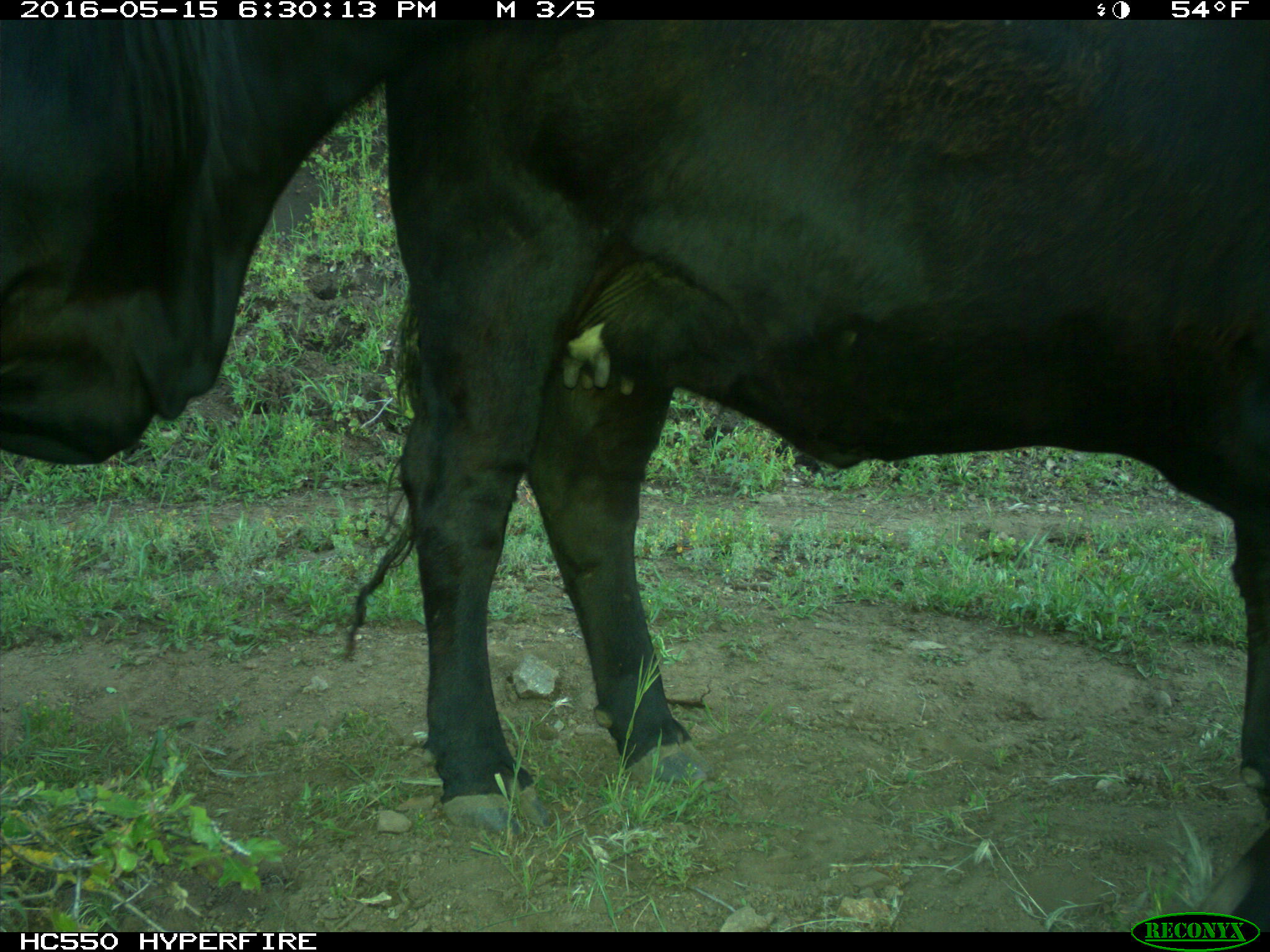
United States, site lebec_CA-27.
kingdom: Animalia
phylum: Chordata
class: Mammalia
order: Artiodactyla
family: Bovidae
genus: Bos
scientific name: Bos taurus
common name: domestic cow